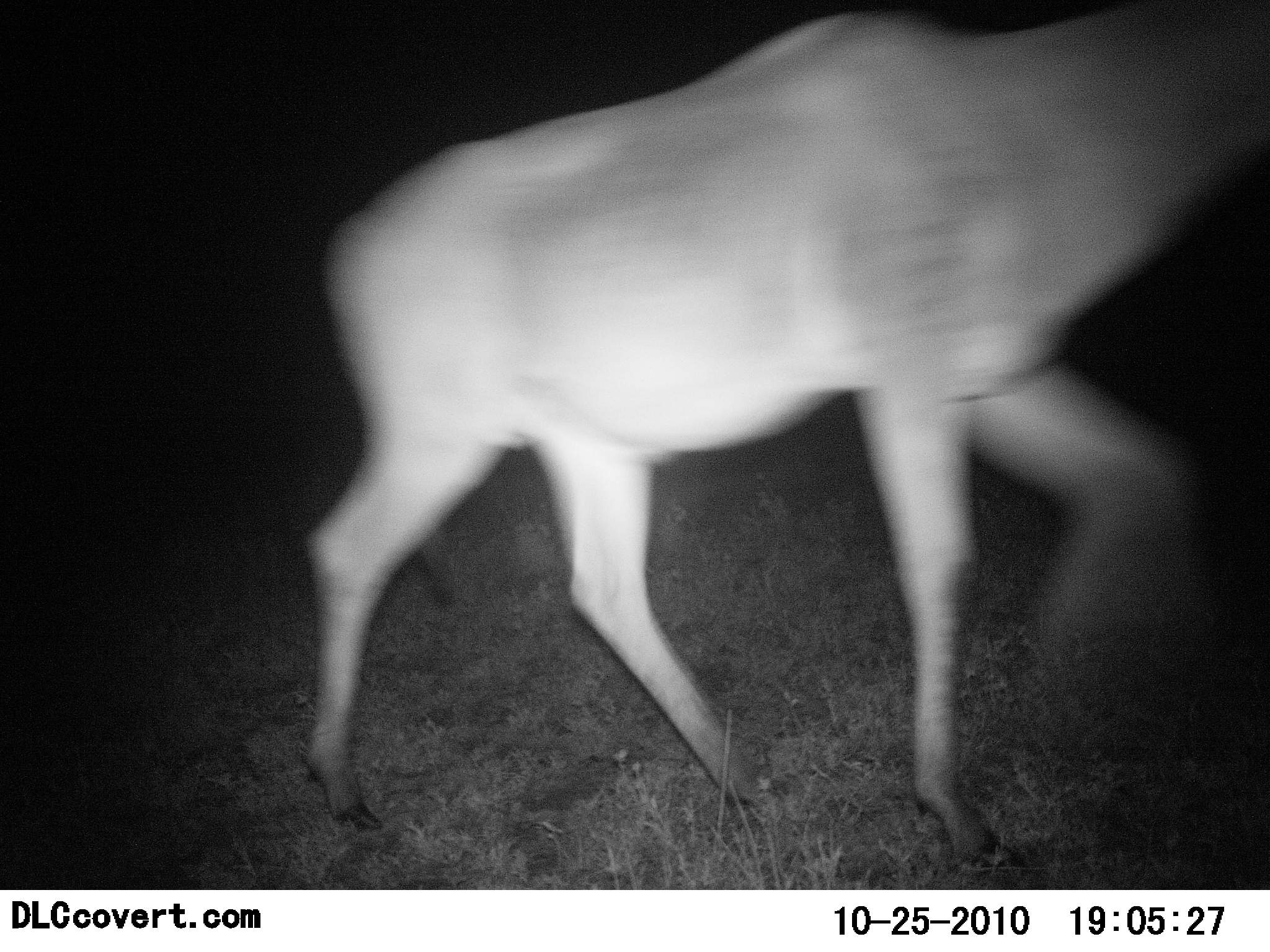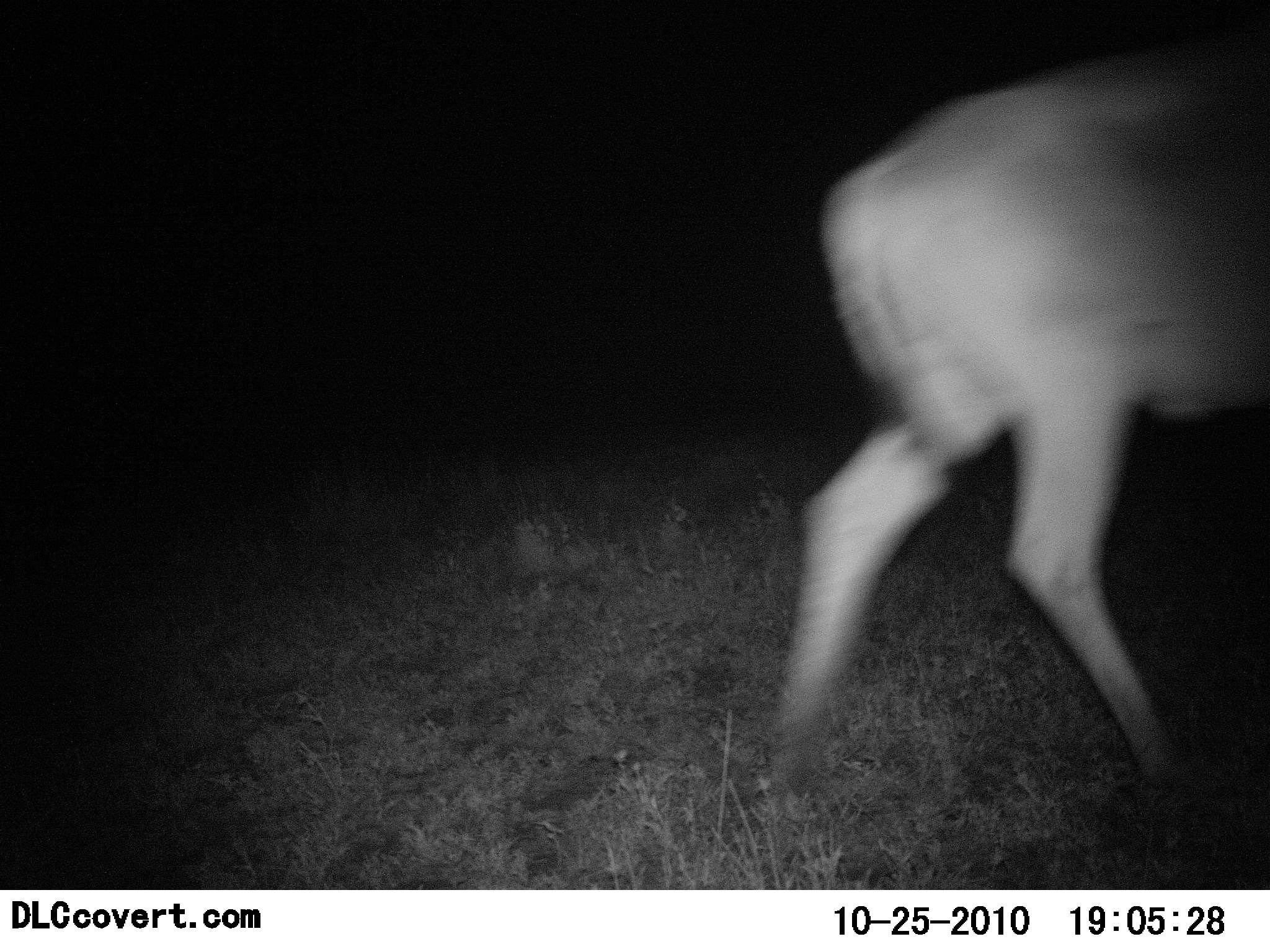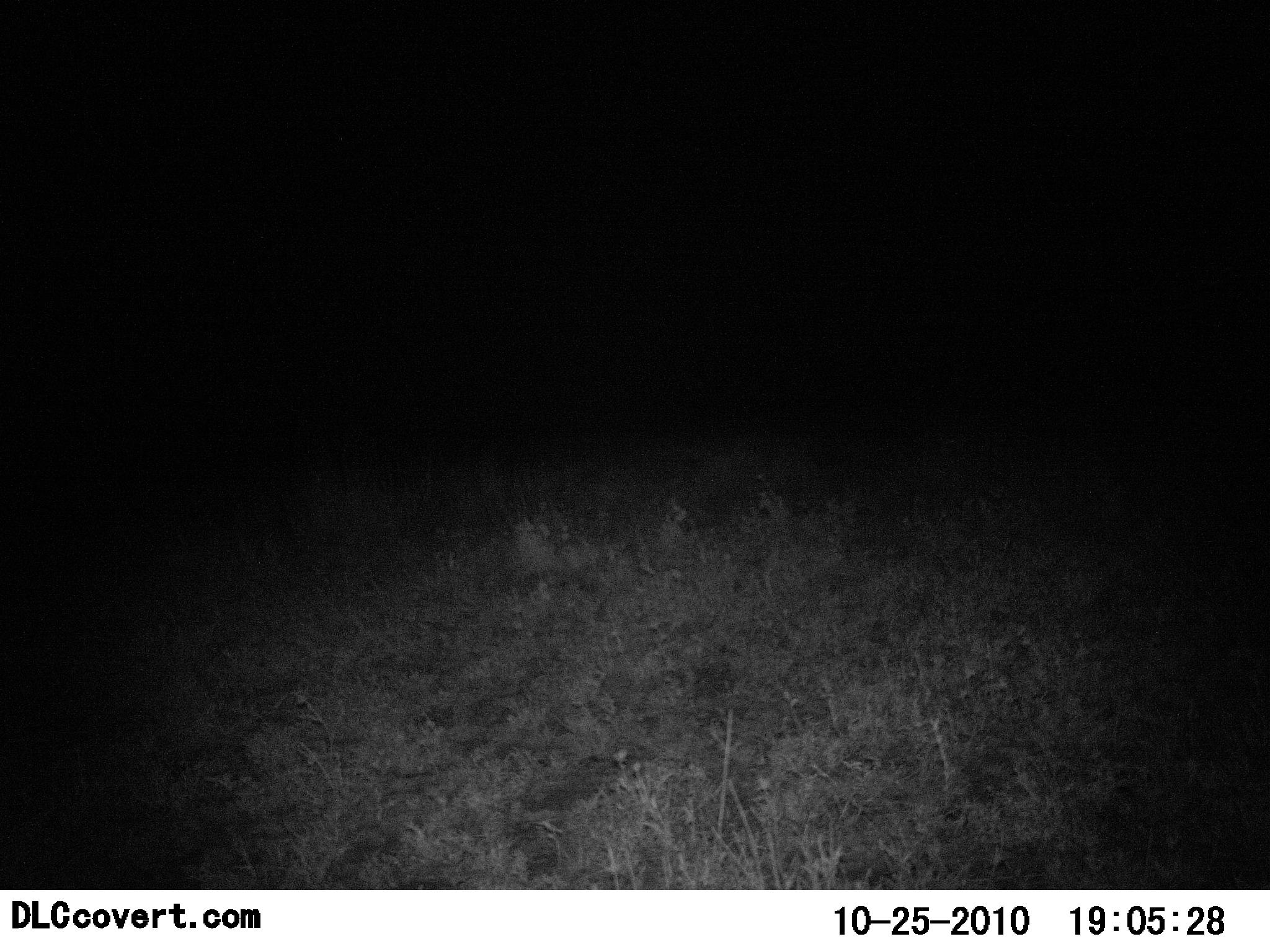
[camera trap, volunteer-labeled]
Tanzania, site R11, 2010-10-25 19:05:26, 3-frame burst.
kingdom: Animalia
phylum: Chordata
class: Mammalia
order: Artiodactyla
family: Bovidae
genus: Alcelaphus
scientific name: Alcelaphus buselaphus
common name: hartebeest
Hartebeest (Alcelaphus buselaphus), count 1. Behavior (volunteer vote fractions): standing 0%, resting 0%, moving 100%, interacting 0%. Young present (vote fraction): 0%. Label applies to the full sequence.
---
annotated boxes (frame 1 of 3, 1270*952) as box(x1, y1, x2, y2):
animal: box(303, 0, 1270, 885)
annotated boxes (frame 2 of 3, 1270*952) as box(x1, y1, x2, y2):
animal: box(763, 32, 1270, 836)